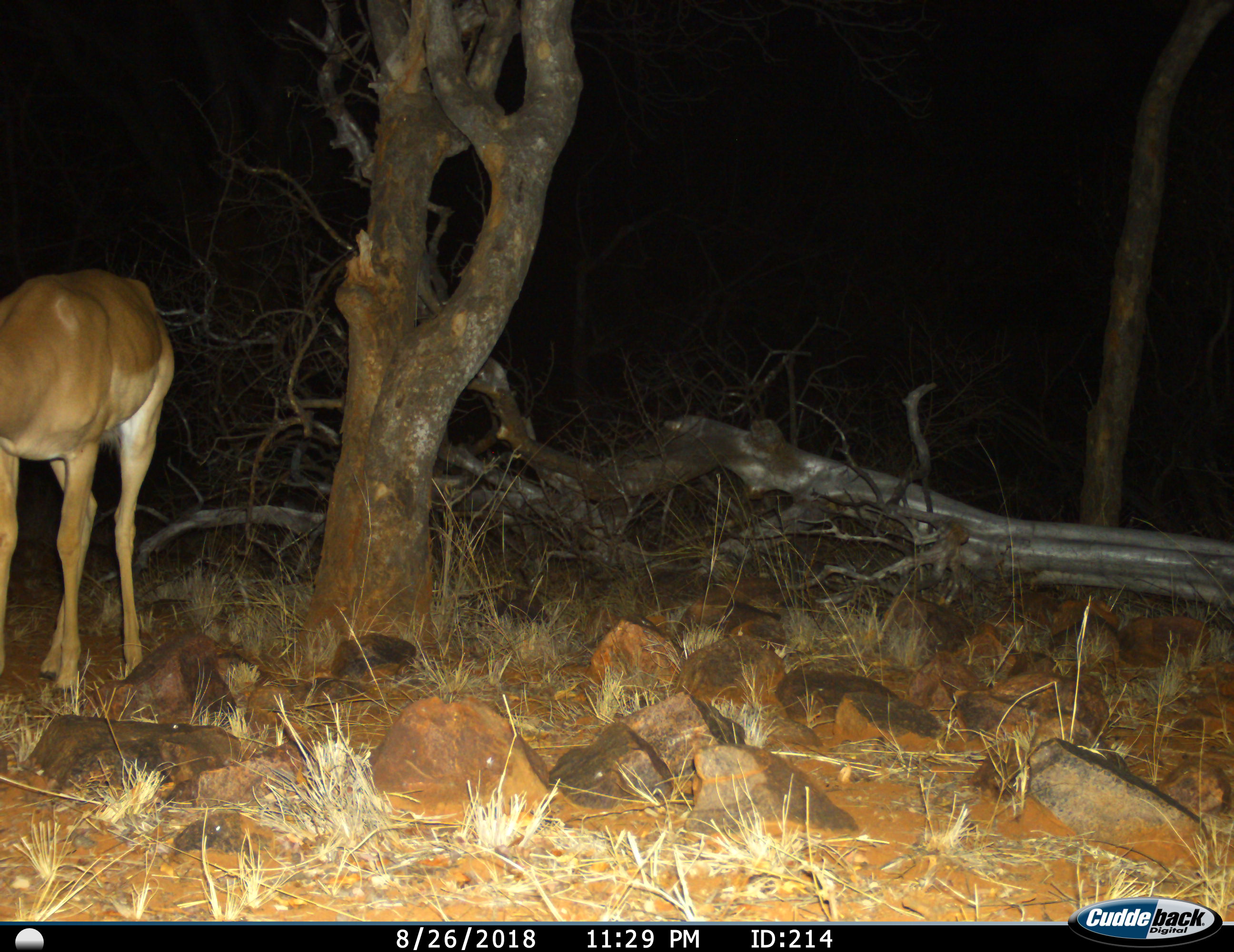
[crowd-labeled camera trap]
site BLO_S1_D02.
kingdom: Animalia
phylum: Chordata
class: Mammalia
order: Artiodactyla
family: Bovidae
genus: Aepyceros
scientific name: Aepyceros melampus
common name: impala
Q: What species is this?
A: Impala (Aepyceros melampus).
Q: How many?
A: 1.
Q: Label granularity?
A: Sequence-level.